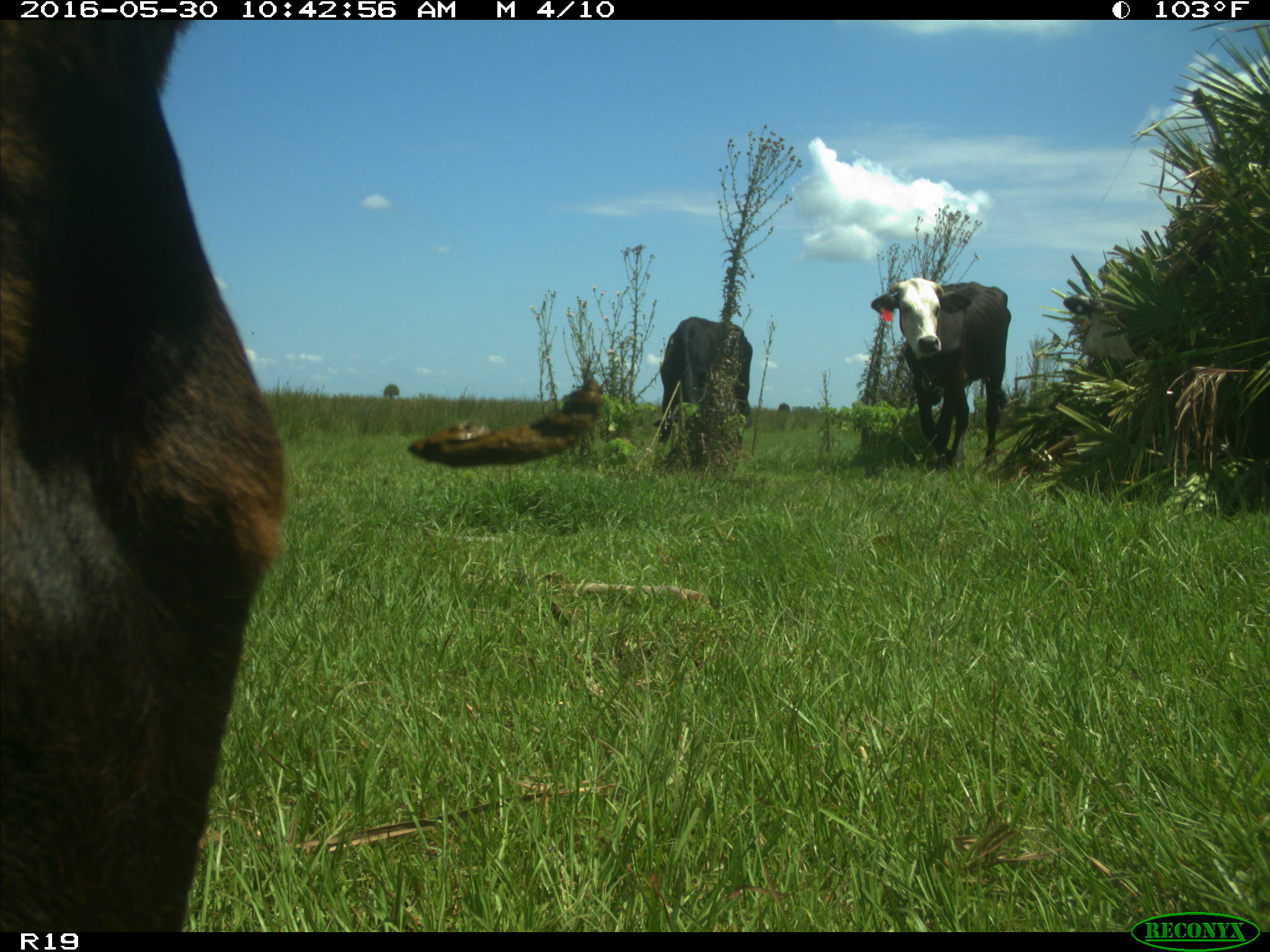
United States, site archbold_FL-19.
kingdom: Animalia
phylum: Chordata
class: Mammalia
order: Artiodactyla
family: Bovidae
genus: Bos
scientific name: Bos taurus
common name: domestic cow